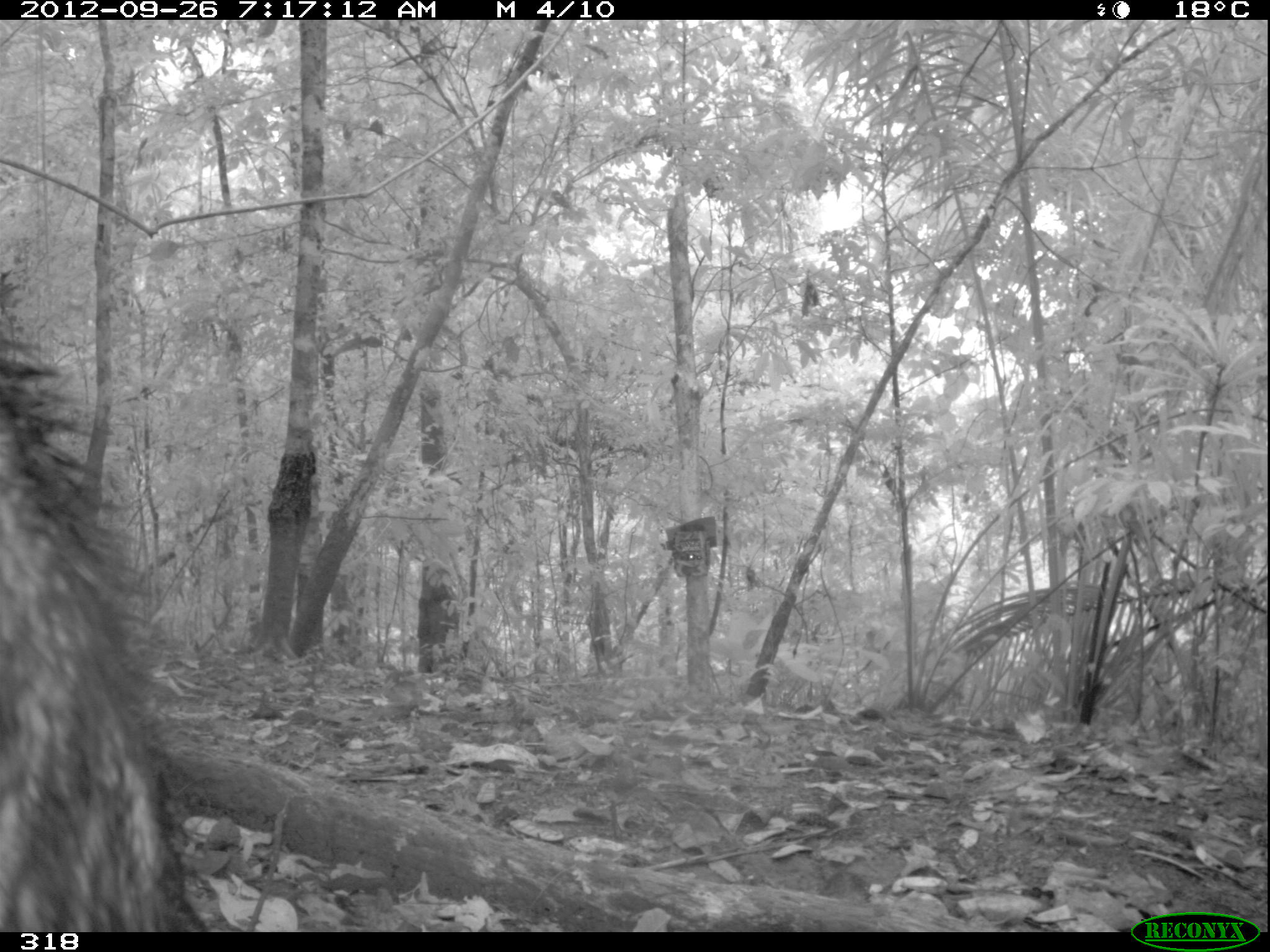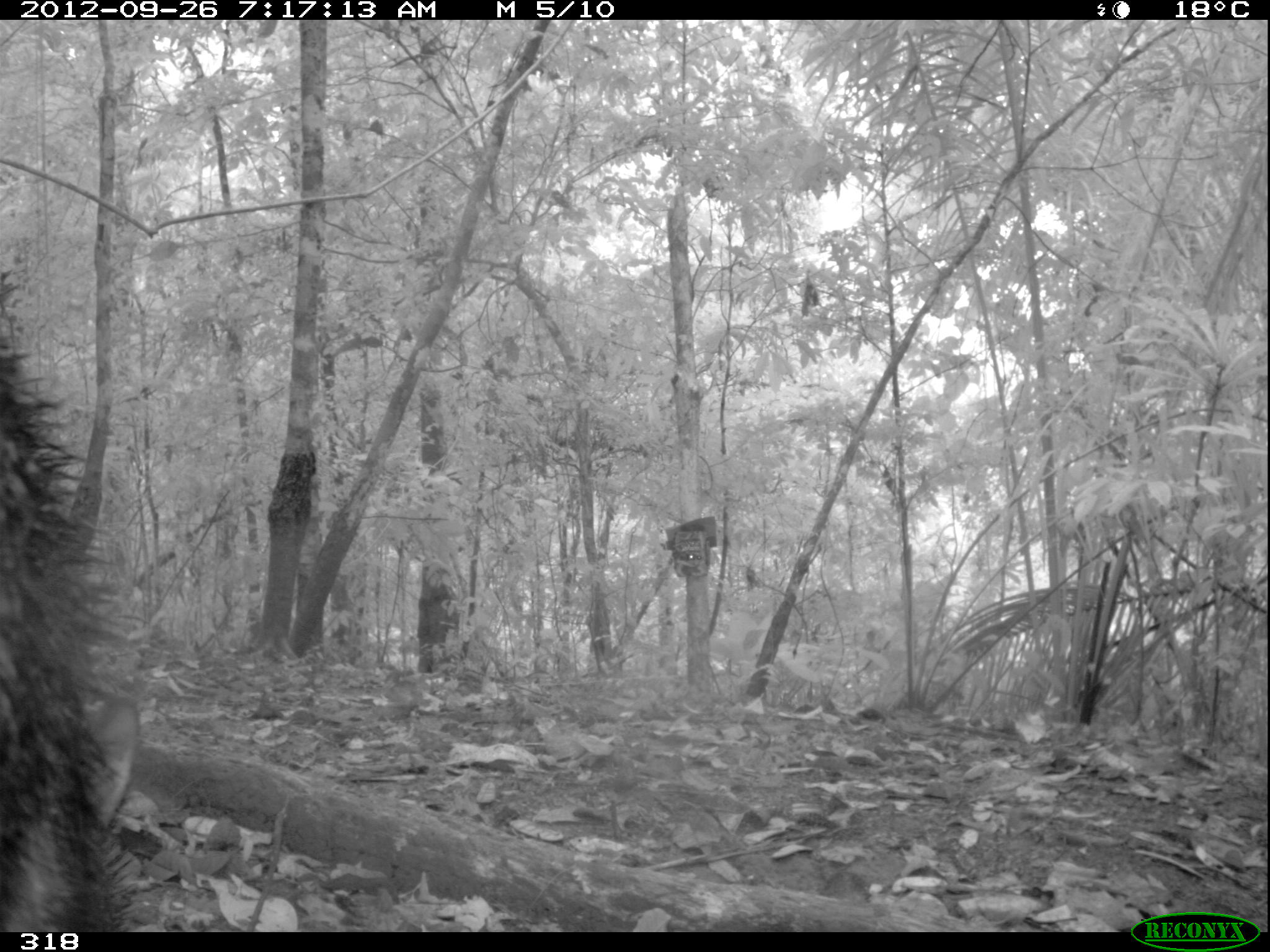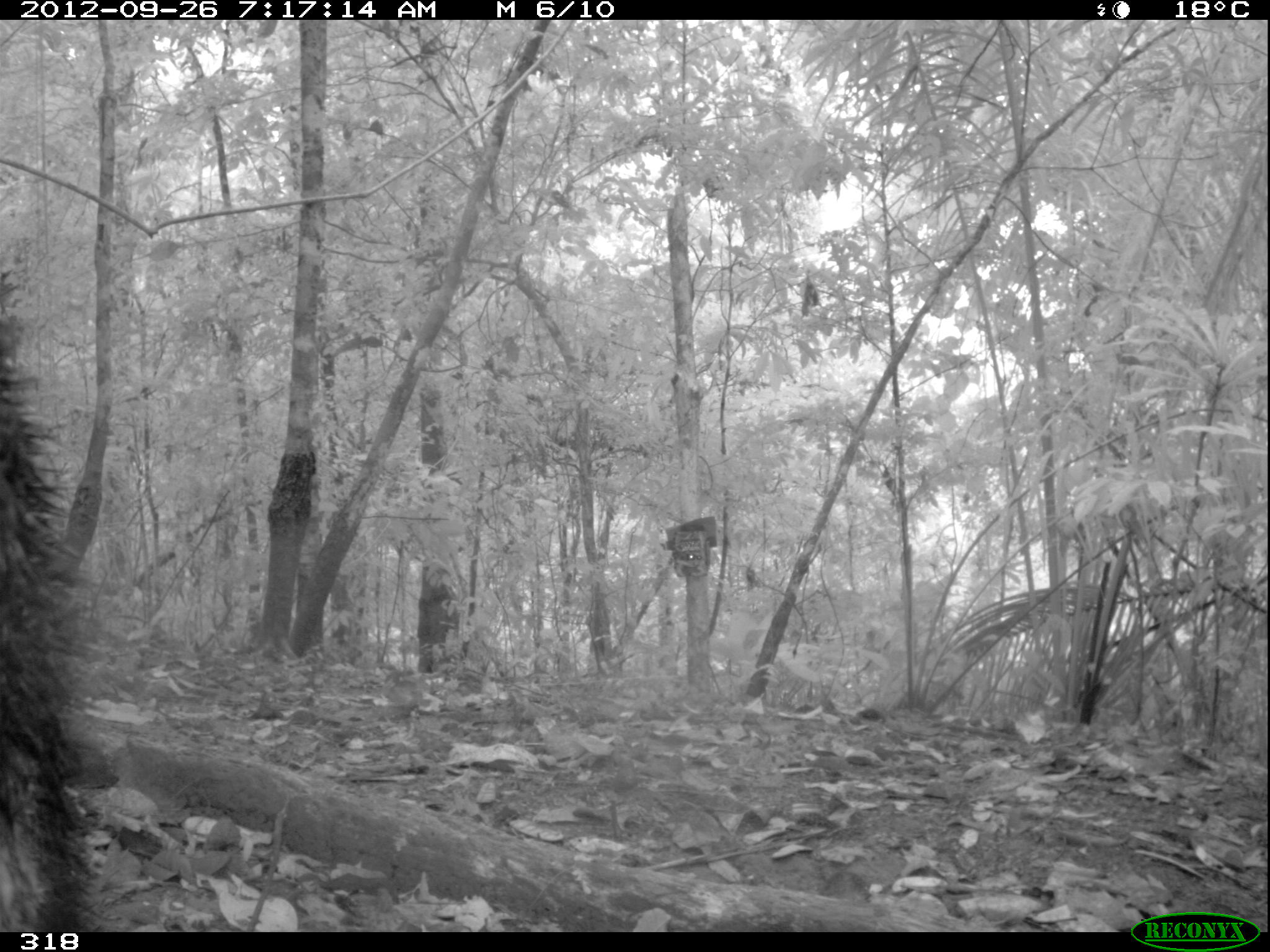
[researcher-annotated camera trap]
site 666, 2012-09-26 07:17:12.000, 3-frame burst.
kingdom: Animalia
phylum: Chordata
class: Mammalia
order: Artiodactyla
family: Tayassuidae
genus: Tayassu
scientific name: Tayassu pecari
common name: white-lipped peccary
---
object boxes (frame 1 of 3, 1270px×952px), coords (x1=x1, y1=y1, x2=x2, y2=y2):
tayassu pecari: (x1=0, y1=264, x2=201, y2=931)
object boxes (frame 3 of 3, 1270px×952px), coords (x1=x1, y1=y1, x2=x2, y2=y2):
tayassu pecari: (x1=0, y1=258, x2=99, y2=932)